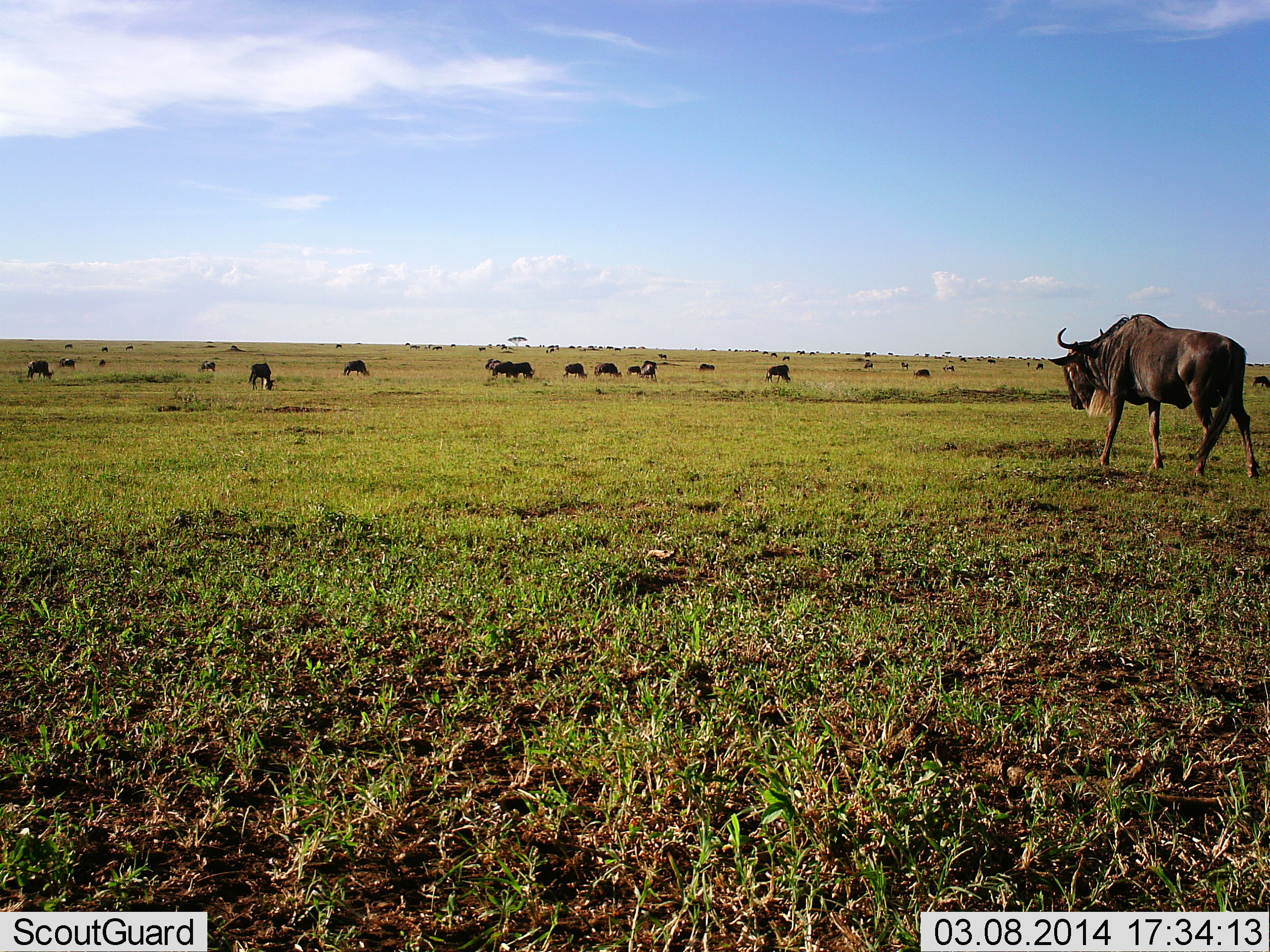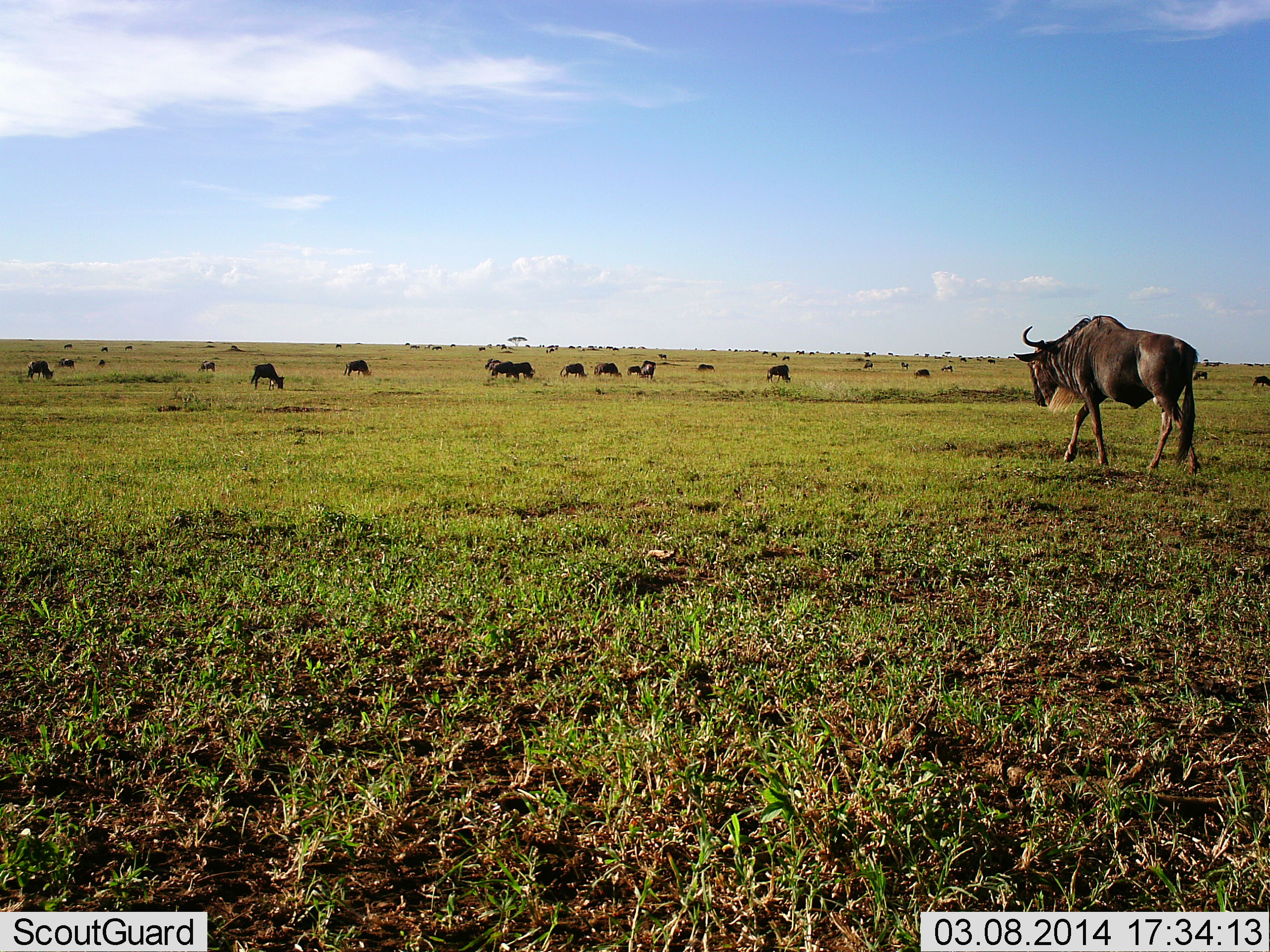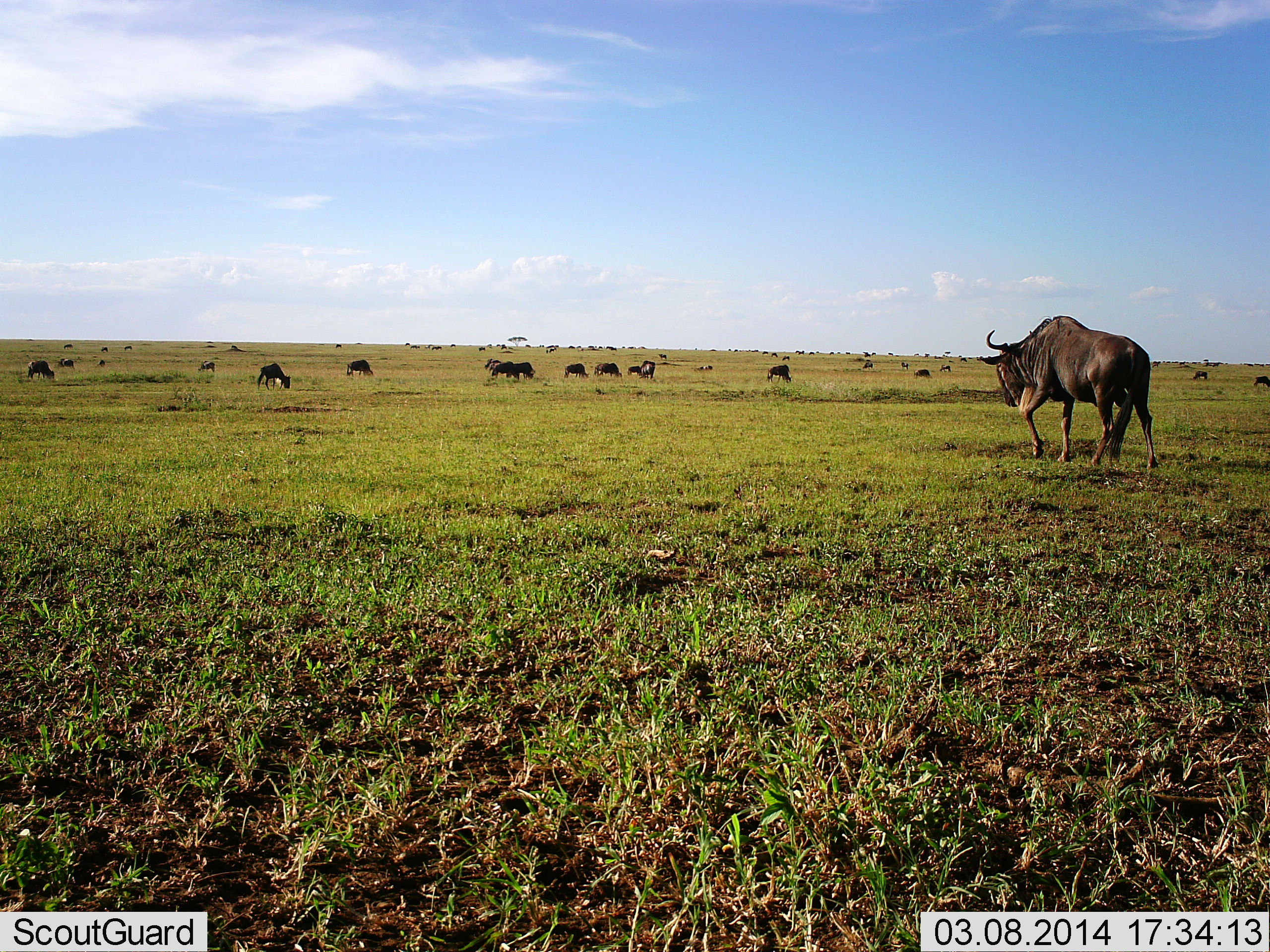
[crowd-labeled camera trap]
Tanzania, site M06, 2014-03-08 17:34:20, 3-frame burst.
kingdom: Animalia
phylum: Chordata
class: Mammalia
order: Artiodactyla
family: Bovidae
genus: Connochaetes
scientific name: Connochaetes taurinus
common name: blue wildebeest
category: wildebeest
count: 11-50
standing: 53%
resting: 5%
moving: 85%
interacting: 2%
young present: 0%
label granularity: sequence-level